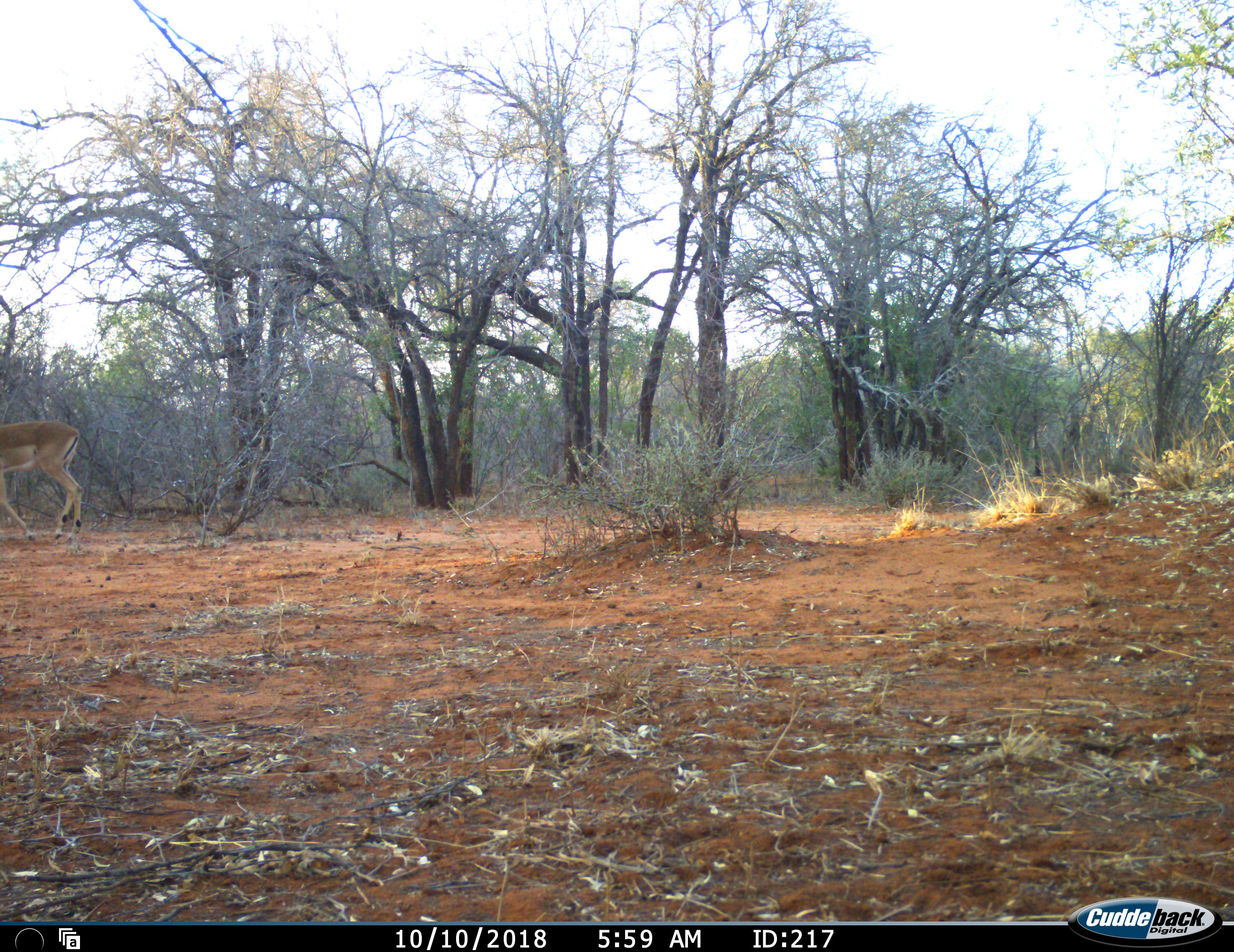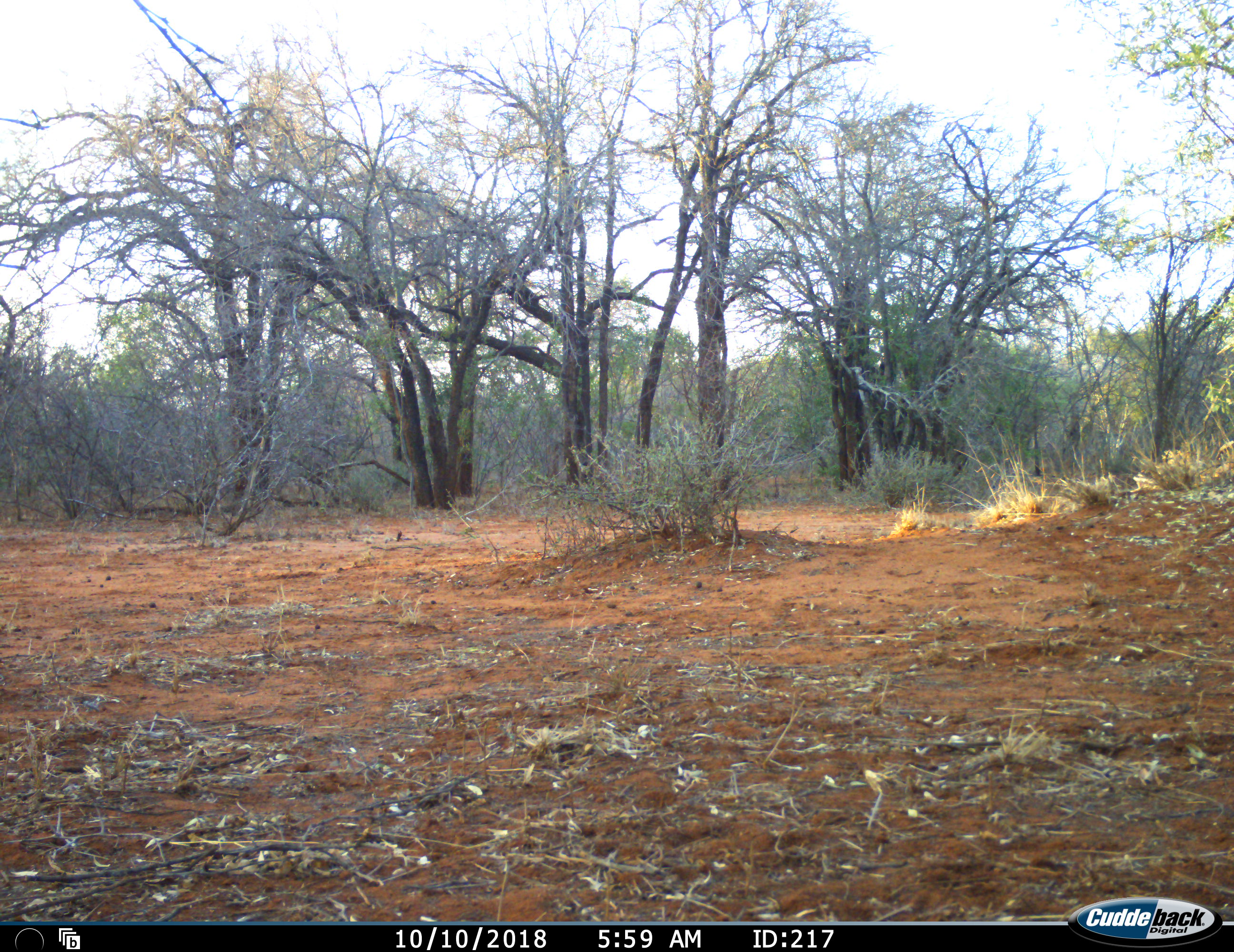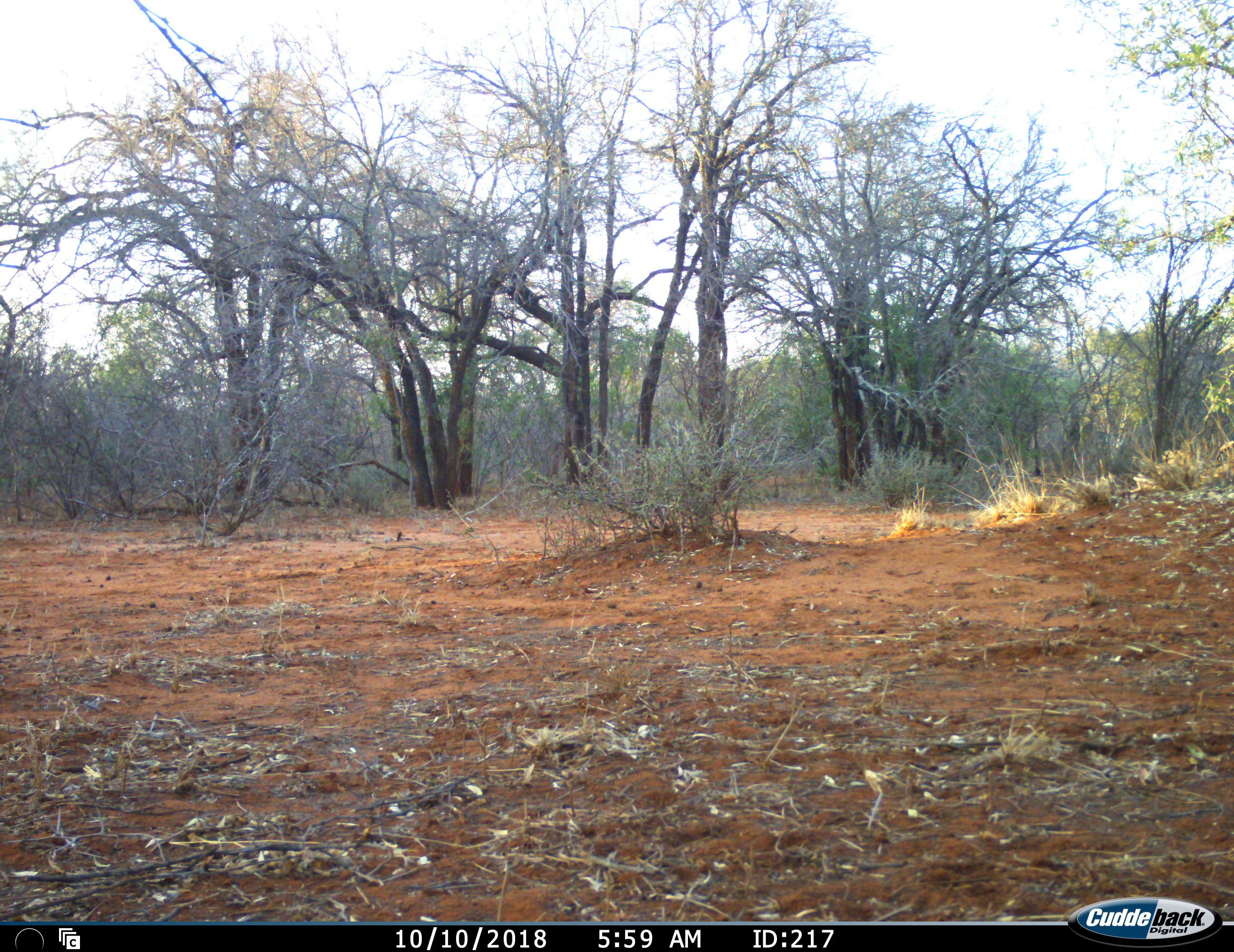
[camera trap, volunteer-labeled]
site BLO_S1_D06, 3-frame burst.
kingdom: Animalia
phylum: Chordata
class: Mammalia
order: Artiodactyla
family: Bovidae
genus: Aepyceros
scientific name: Aepyceros melampus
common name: impala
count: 1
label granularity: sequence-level